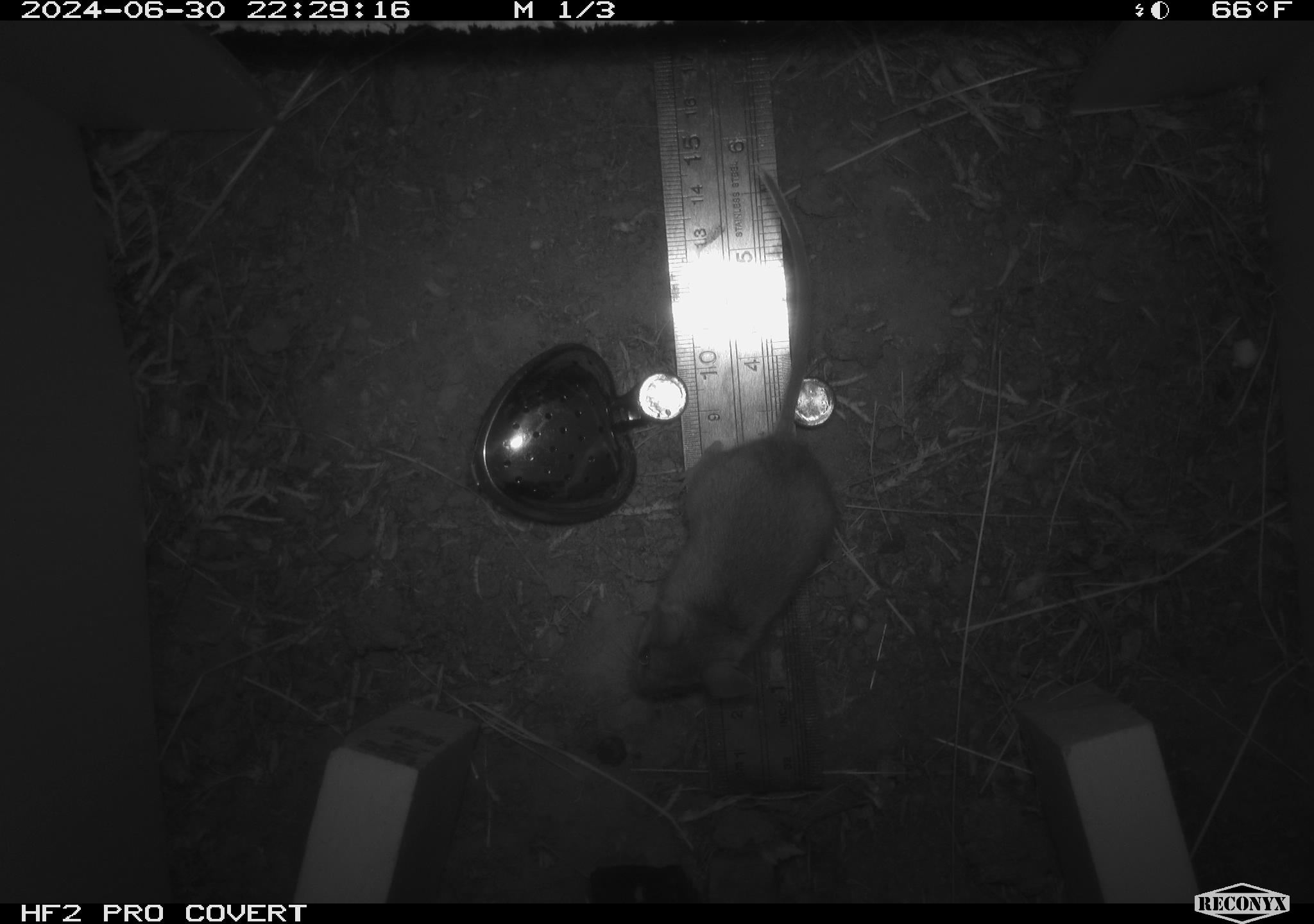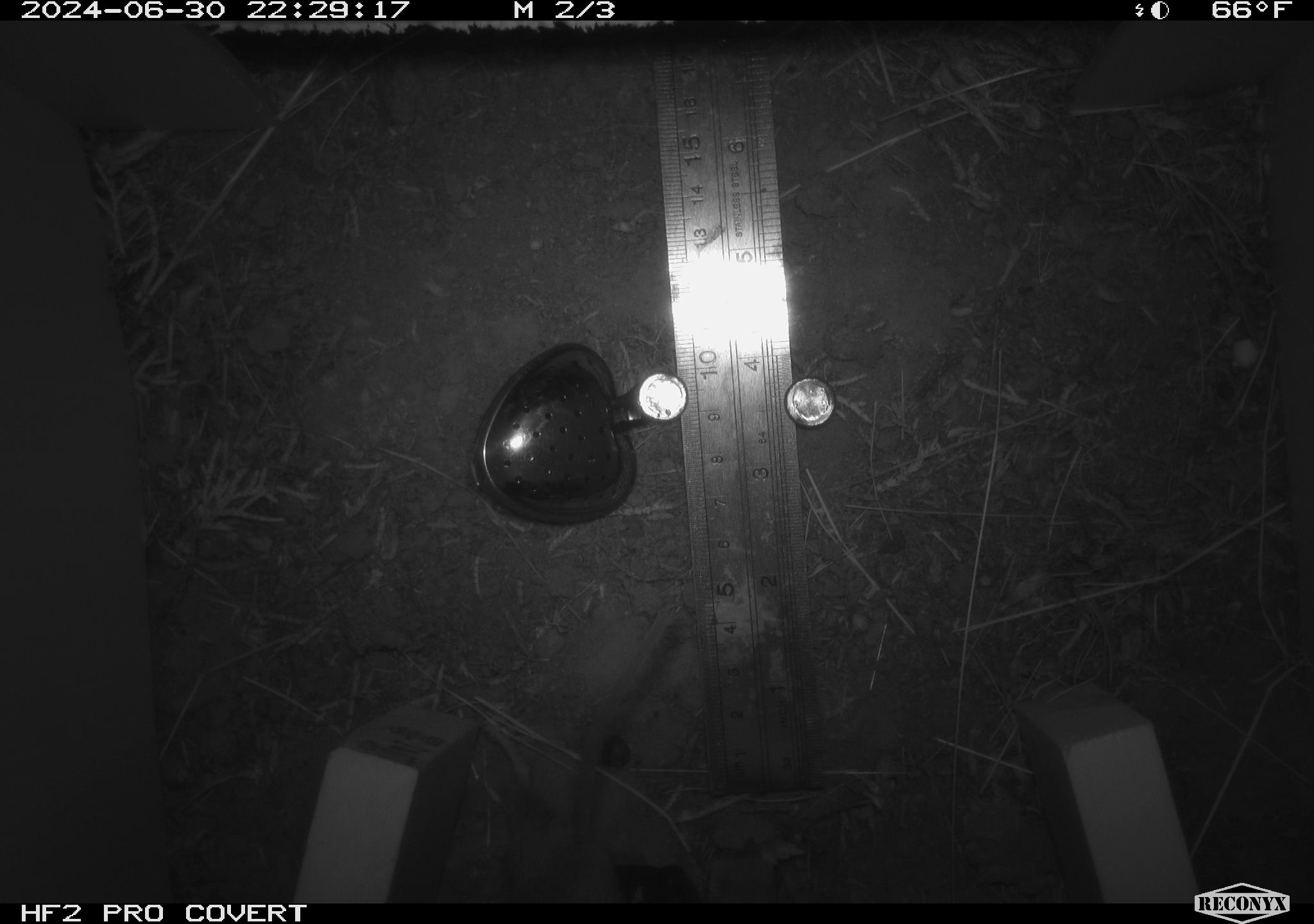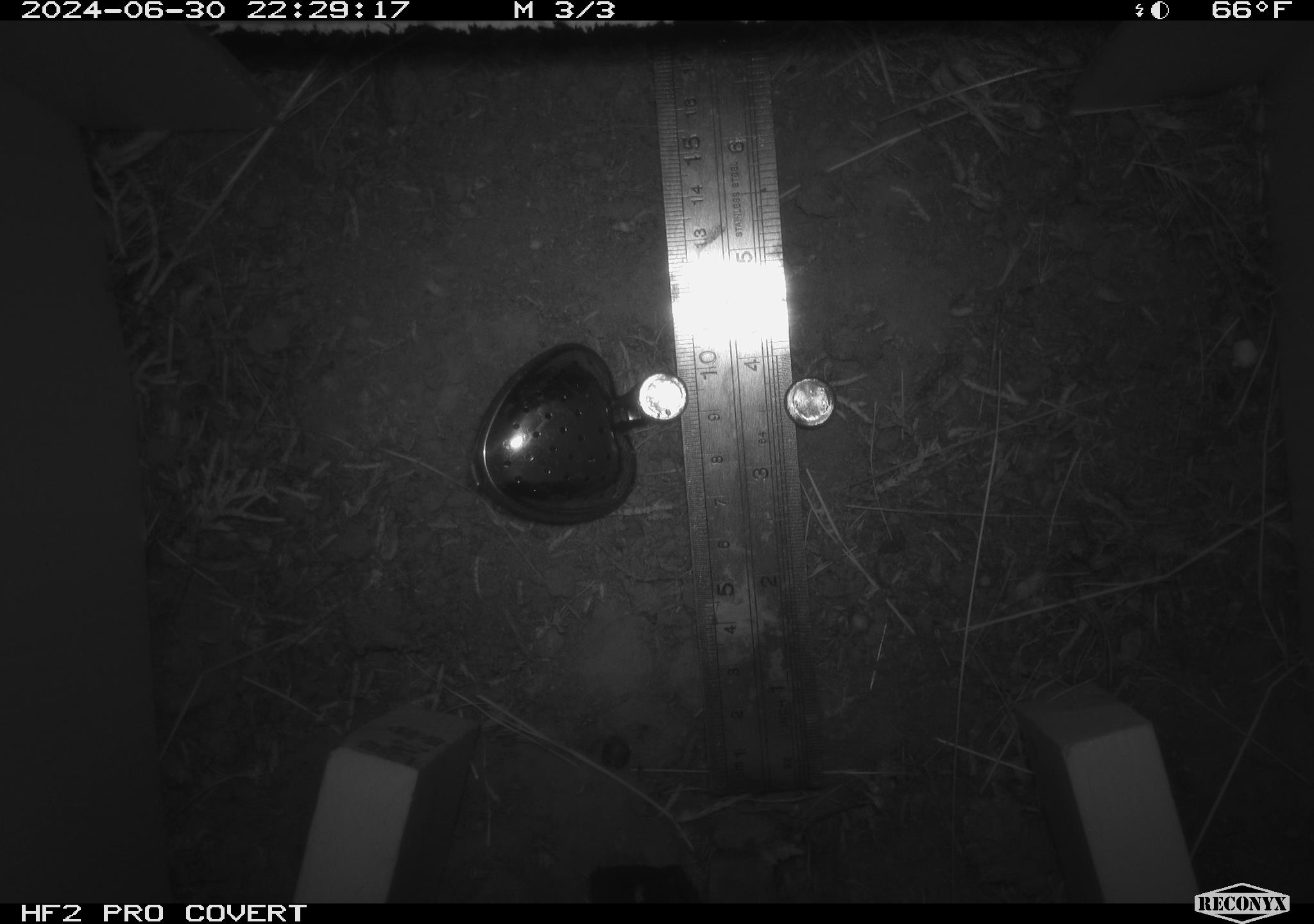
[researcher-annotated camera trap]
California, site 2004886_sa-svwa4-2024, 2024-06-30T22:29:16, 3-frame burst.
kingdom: Animalia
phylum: Chordata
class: Mammalia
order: Rodentia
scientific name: Rodentia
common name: mouse species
Mouse species (Rodentia).